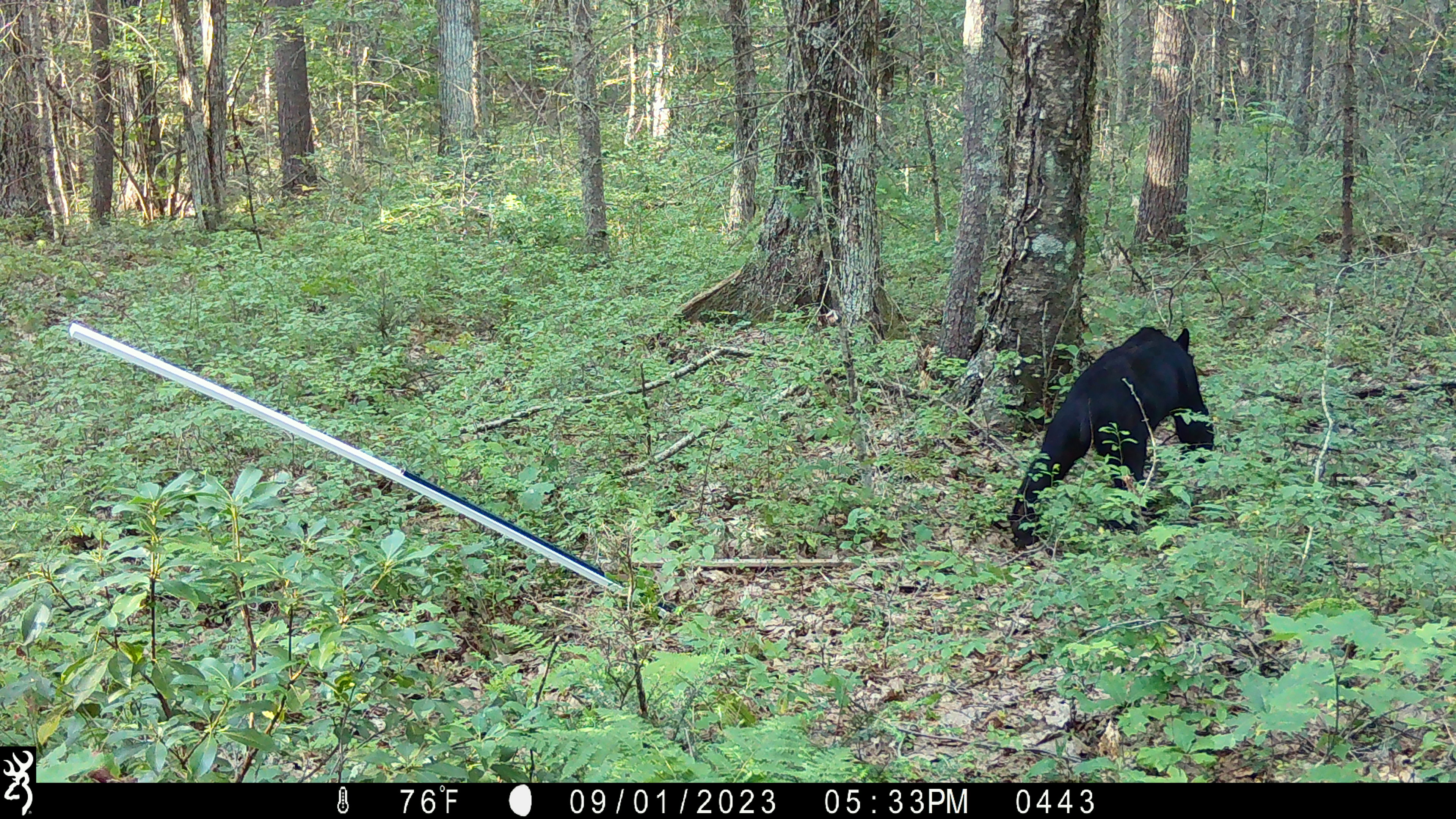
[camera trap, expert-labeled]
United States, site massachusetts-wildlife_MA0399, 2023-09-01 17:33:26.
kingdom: Animalia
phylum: Chordata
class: Mammalia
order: Carnivora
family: Ursidae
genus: Ursus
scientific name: Ursus americanus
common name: black bear